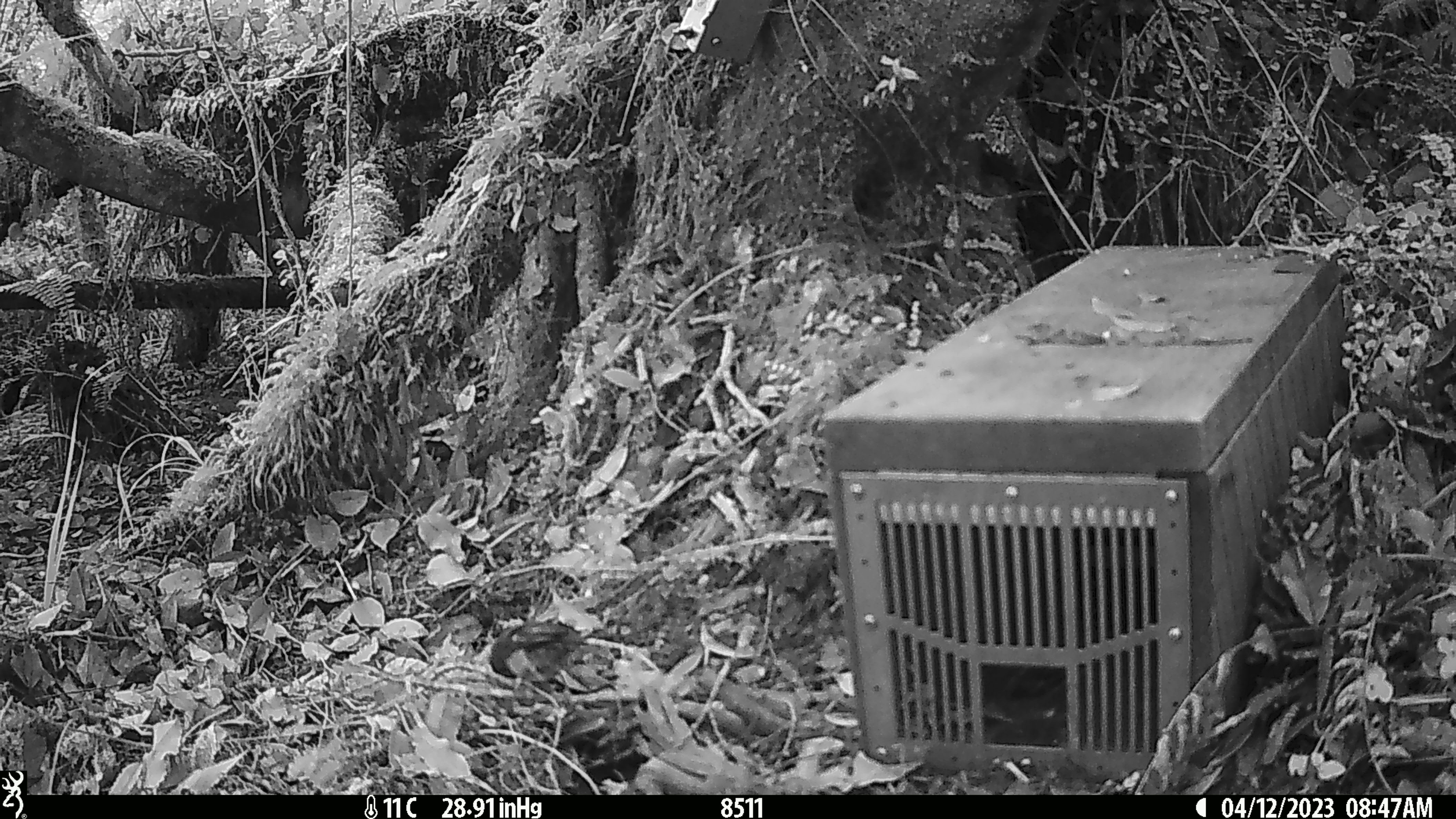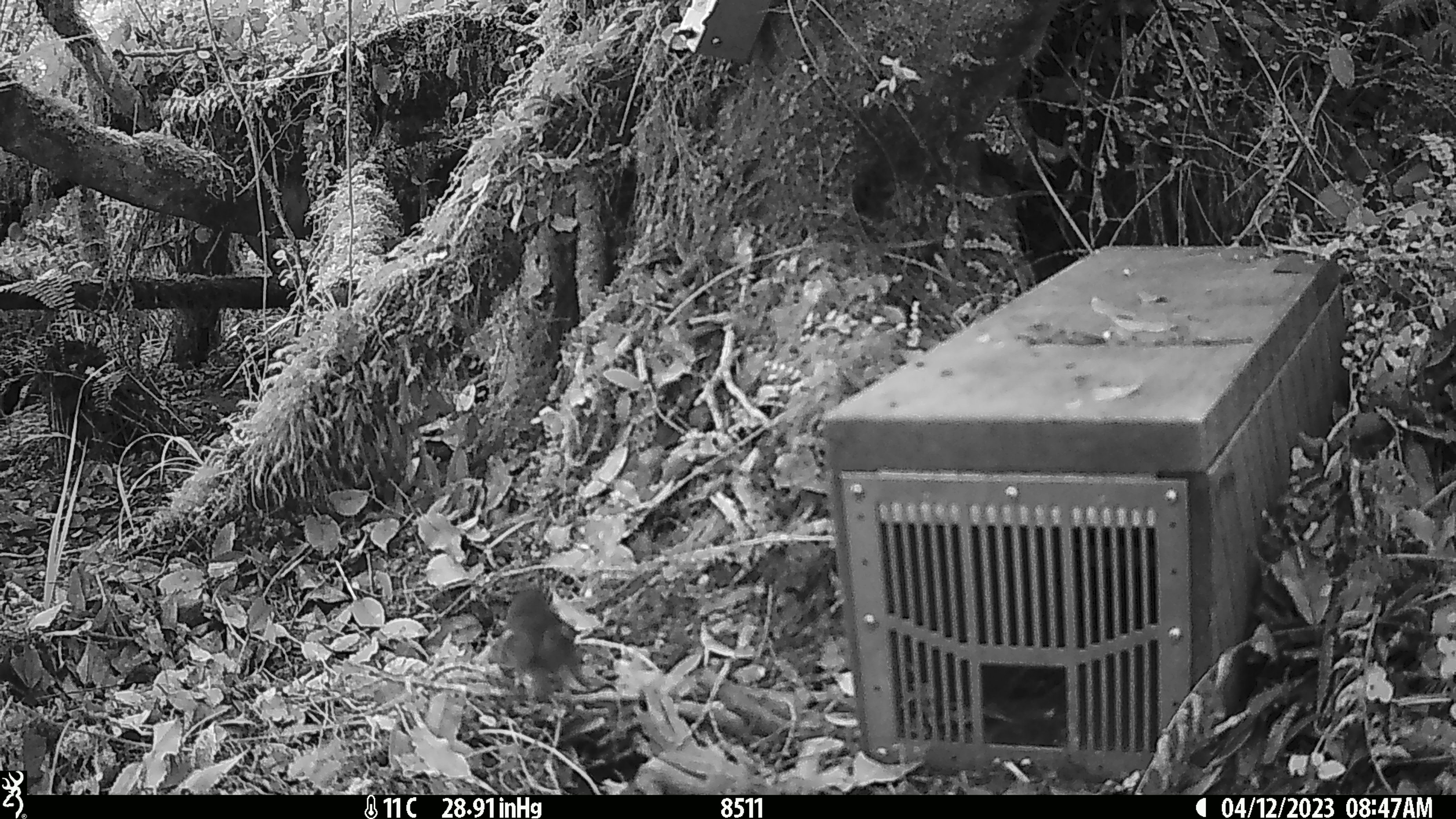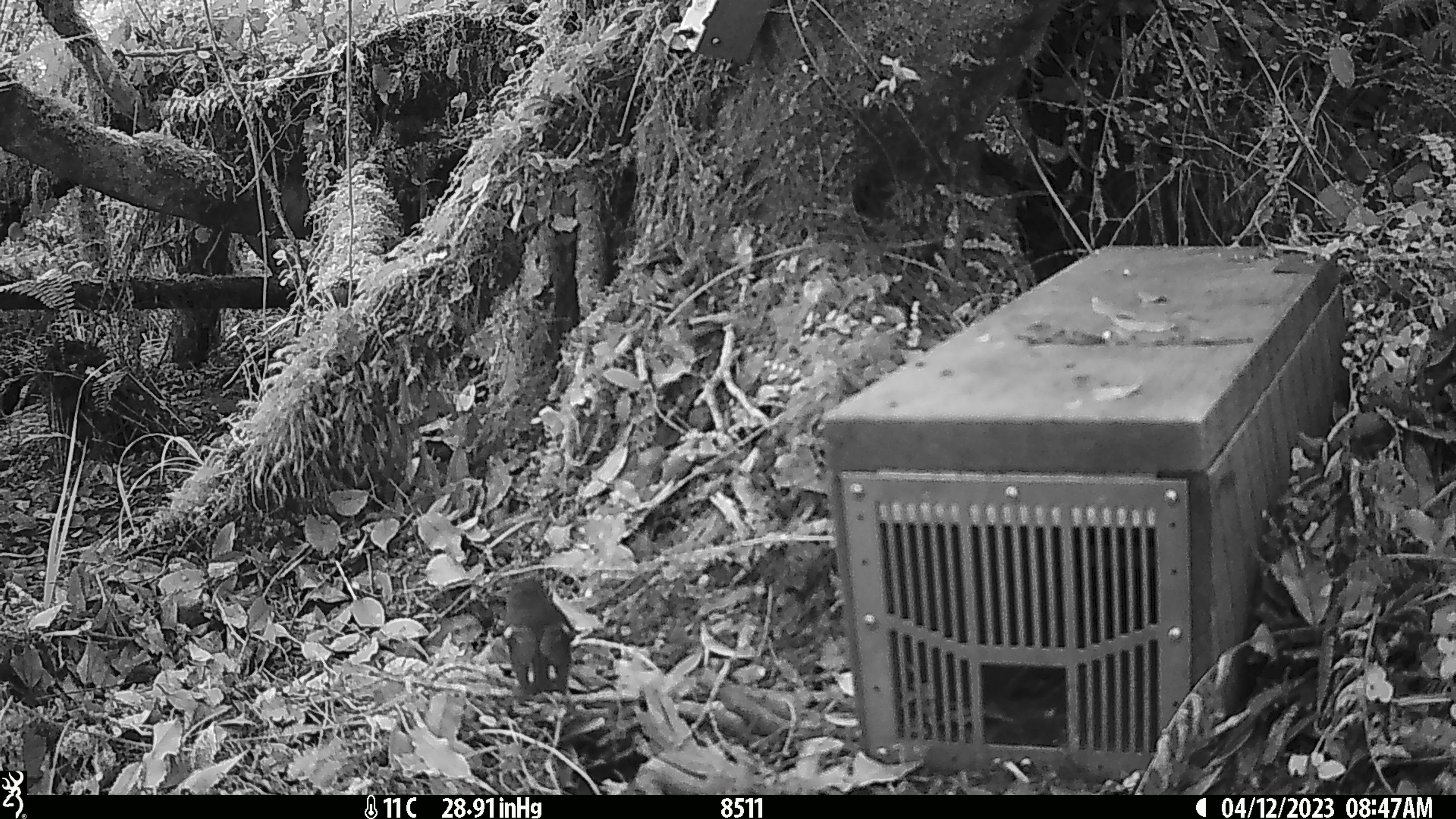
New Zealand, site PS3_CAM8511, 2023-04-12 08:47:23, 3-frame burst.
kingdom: Animalia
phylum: Chordata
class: Aves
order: Passeriformes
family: Petroicidae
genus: Petroica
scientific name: Petroica macrocephala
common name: tomtit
Tomtit (Petroica macrocephala).